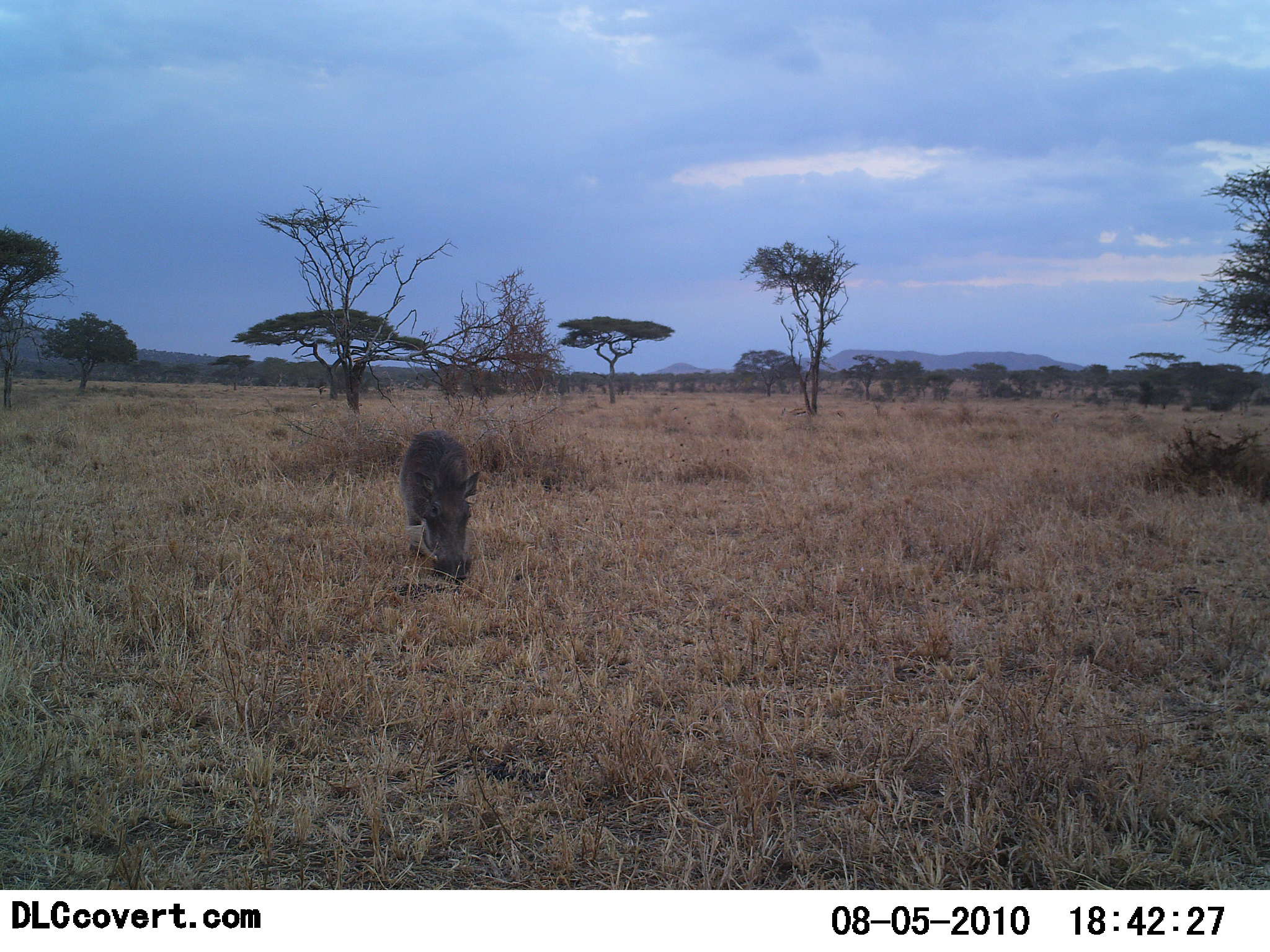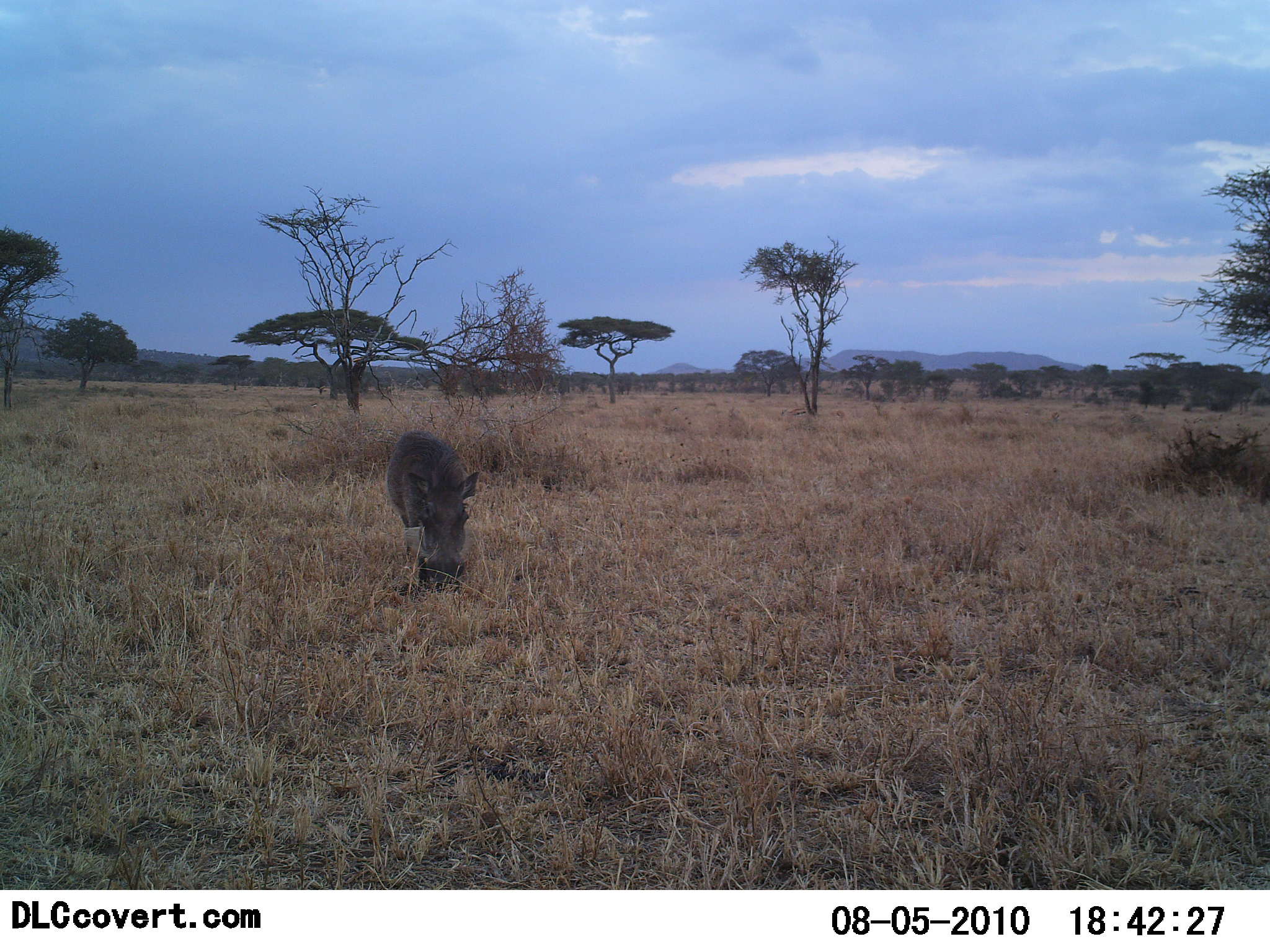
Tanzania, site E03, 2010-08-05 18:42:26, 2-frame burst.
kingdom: Animalia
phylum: Chordata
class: Mammalia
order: Artiodactyla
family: Suidae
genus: Phacochoerus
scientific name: Phacochoerus africanus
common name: warthog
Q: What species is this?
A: Warthog (Phacochoerus africanus).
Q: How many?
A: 1.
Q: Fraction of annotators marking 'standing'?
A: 47%.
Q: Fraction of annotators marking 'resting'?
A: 0%.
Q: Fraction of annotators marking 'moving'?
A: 13%.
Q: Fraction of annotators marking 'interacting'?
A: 0%.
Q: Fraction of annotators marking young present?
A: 0%.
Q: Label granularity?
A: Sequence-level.